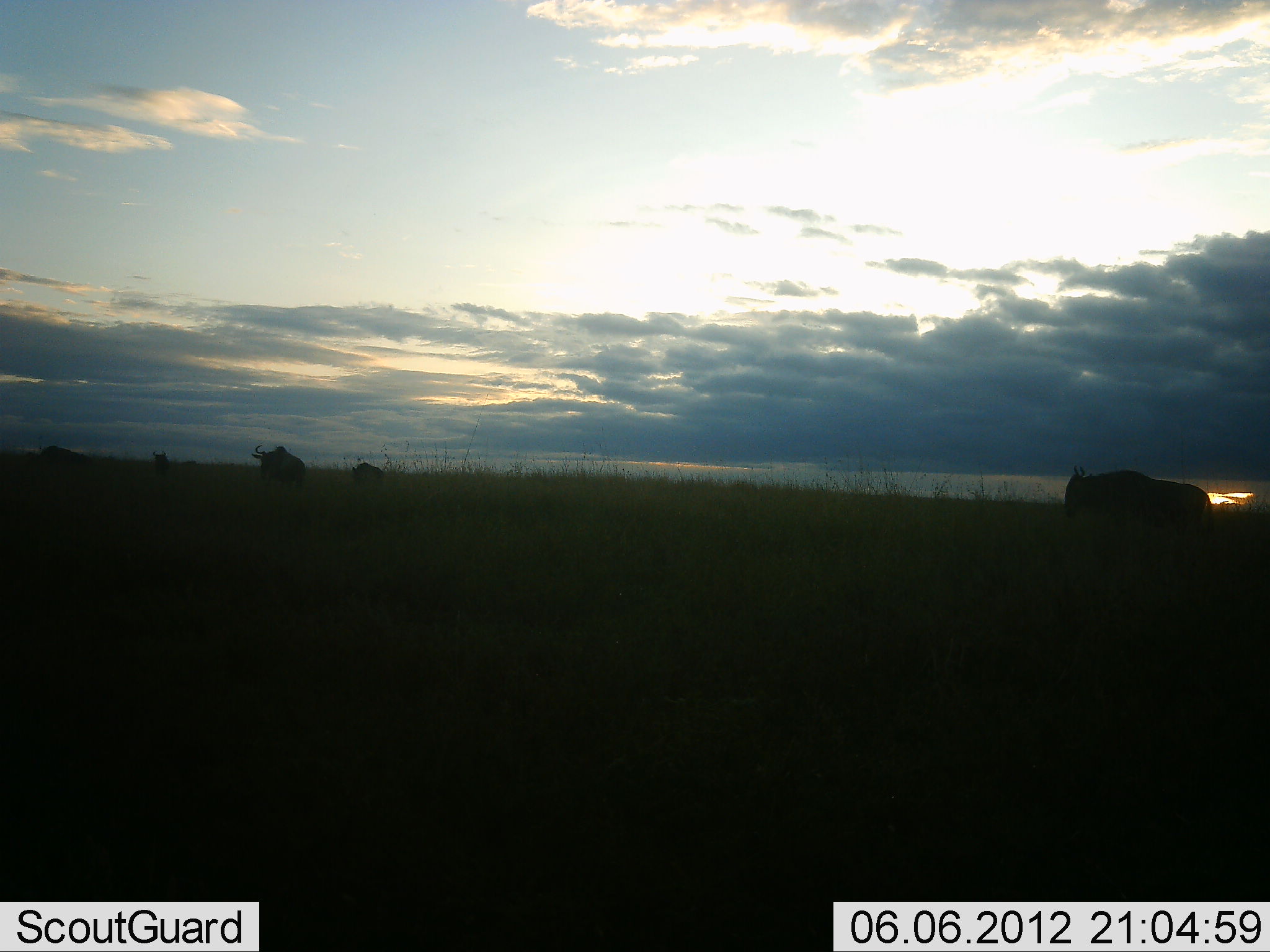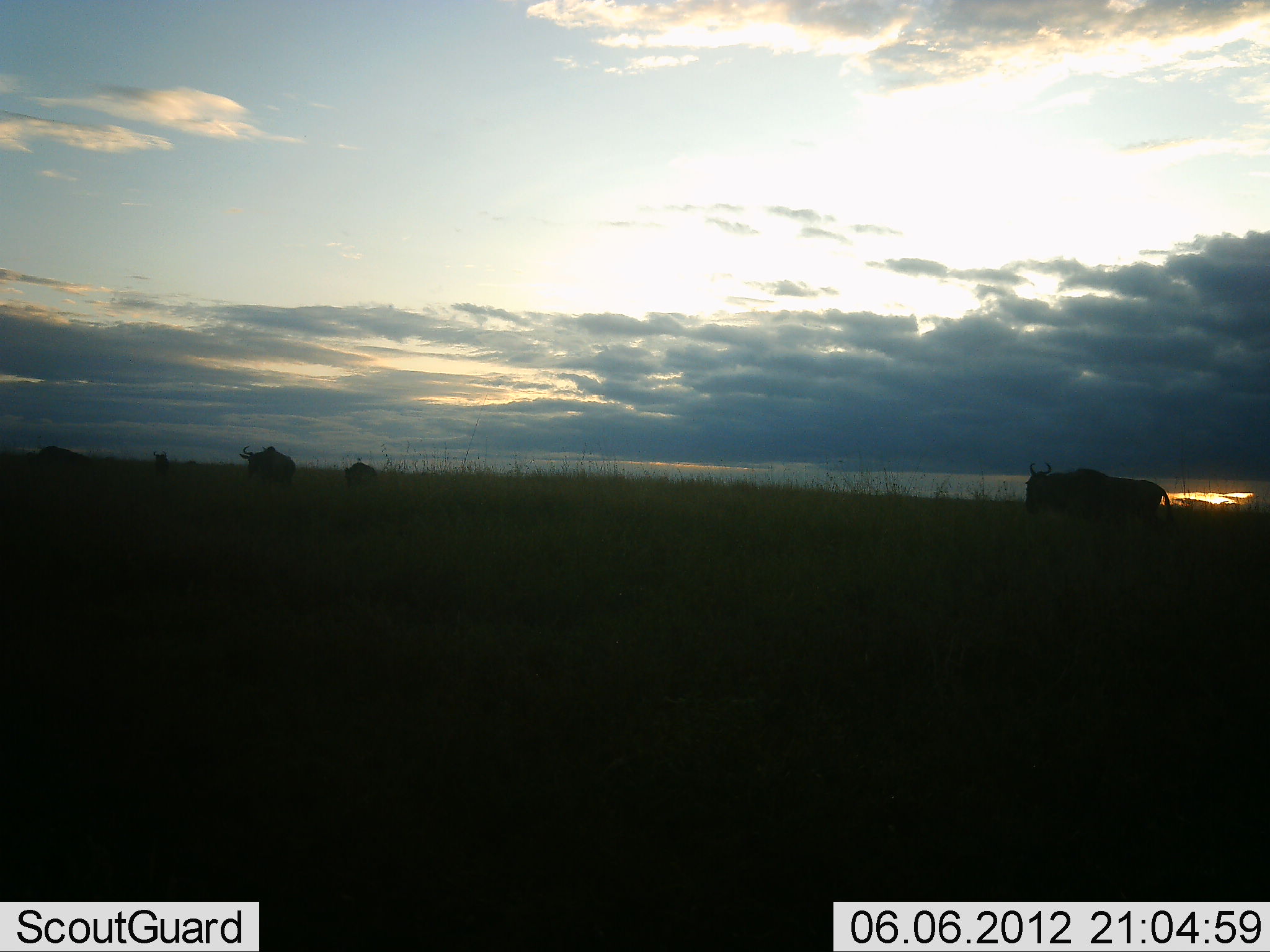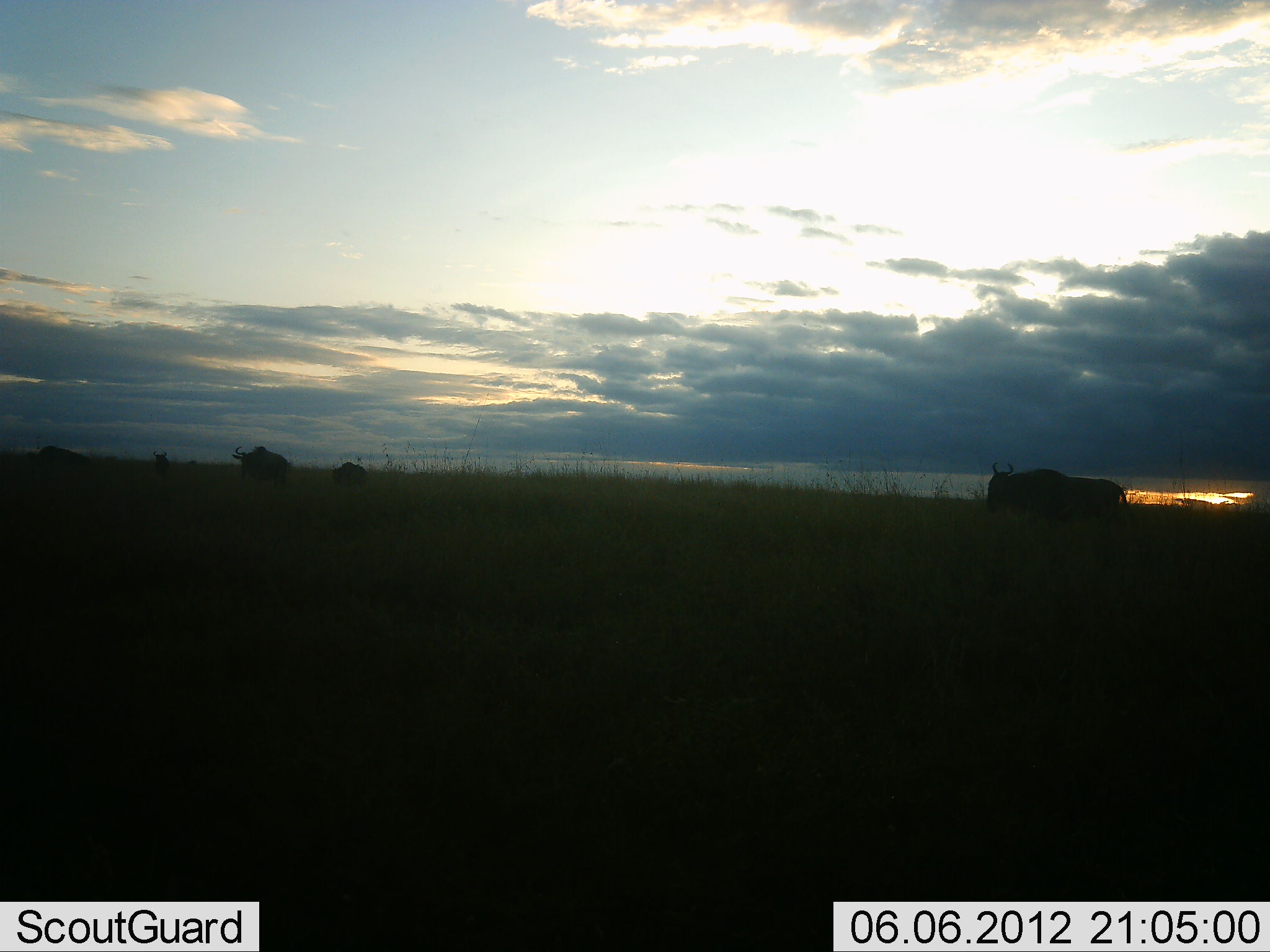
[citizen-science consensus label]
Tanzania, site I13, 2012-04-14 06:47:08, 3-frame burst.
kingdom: Animalia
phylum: Chordata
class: Mammalia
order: Artiodactyla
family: Bovidae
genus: Connochaetes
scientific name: Connochaetes taurinus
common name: blue wildebeest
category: wildebeest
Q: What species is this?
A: Wildebeest (blue wildebeest) (Connochaetes taurinus).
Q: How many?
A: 4.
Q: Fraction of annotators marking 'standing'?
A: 33%.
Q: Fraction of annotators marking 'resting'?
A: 0%.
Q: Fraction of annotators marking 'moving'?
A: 92%.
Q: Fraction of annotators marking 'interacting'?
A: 0%.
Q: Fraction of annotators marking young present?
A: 12%.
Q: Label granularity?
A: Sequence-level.